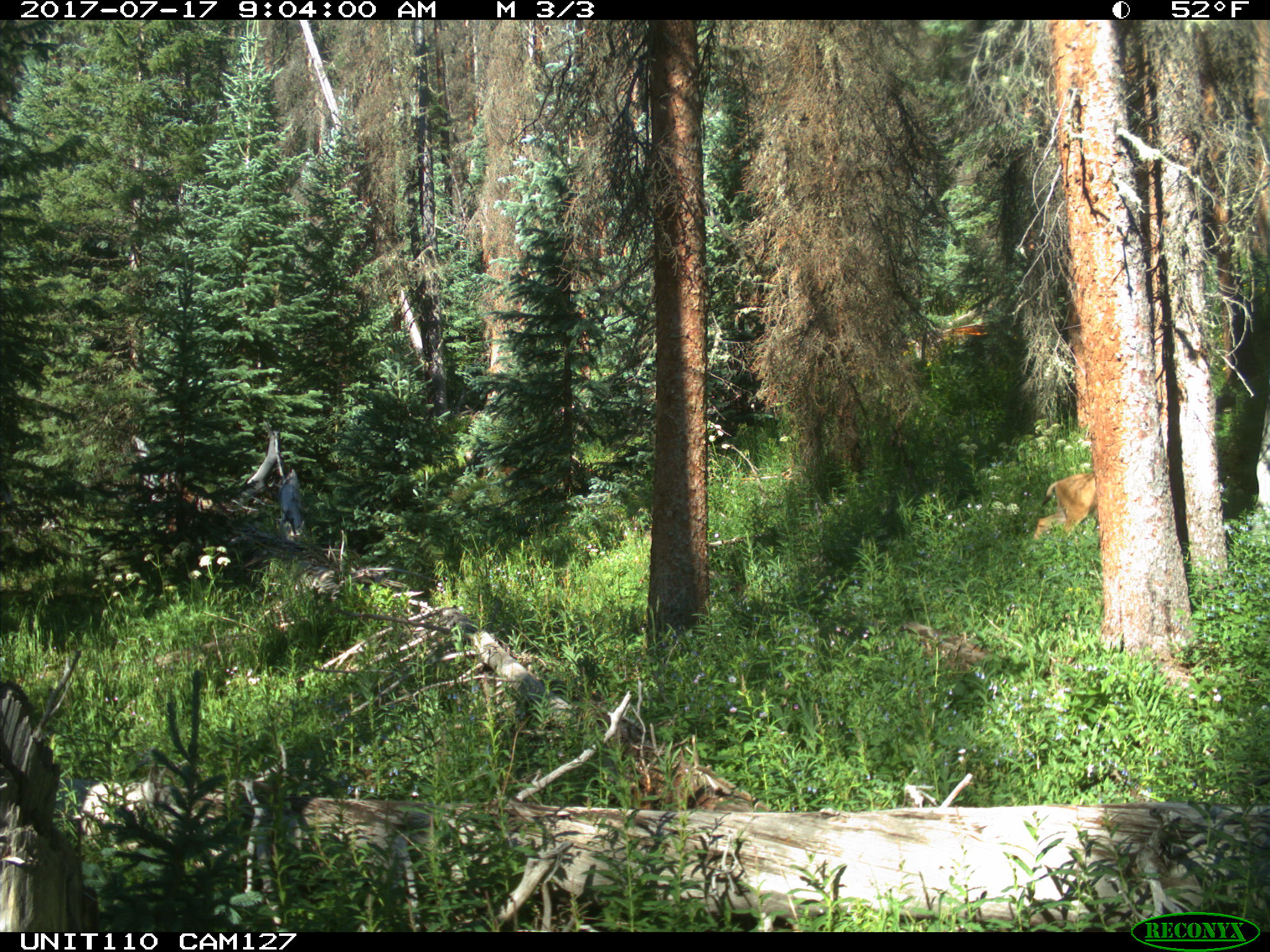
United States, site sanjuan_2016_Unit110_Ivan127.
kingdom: Animalia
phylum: Chordata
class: Mammalia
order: Artiodactyla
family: Cervidae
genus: Odocoileus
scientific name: Odocoileus hemionus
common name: mule deer